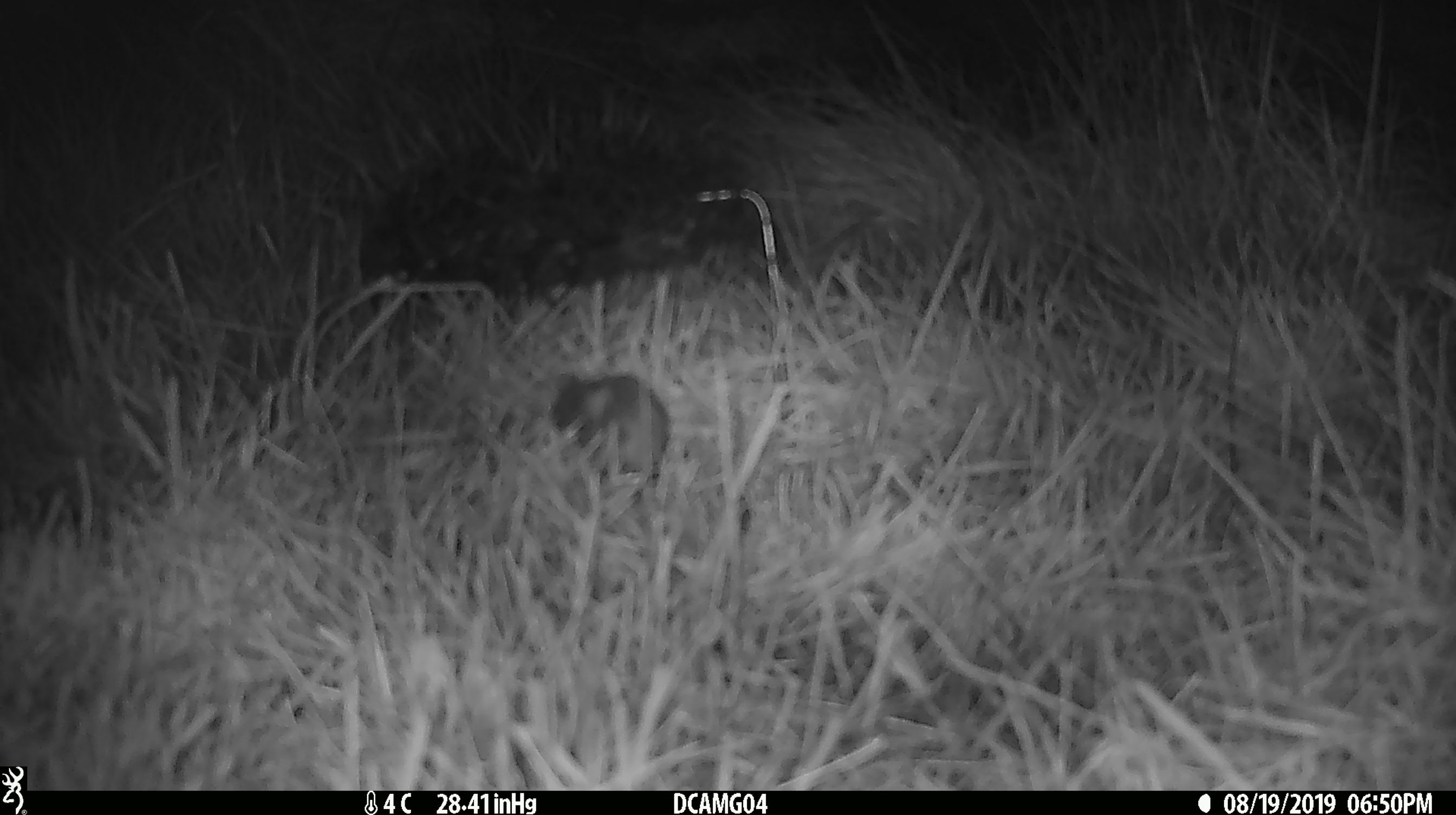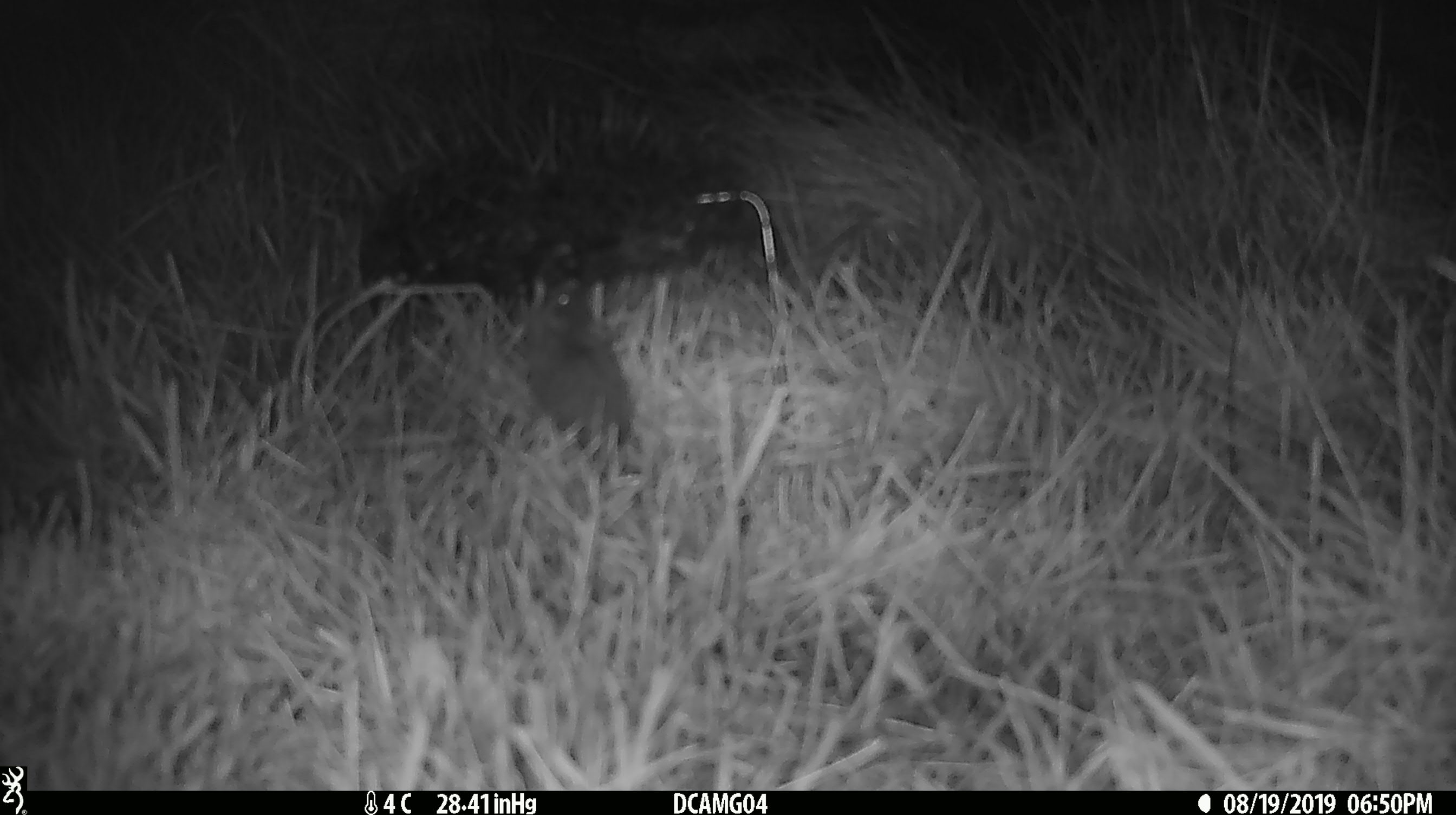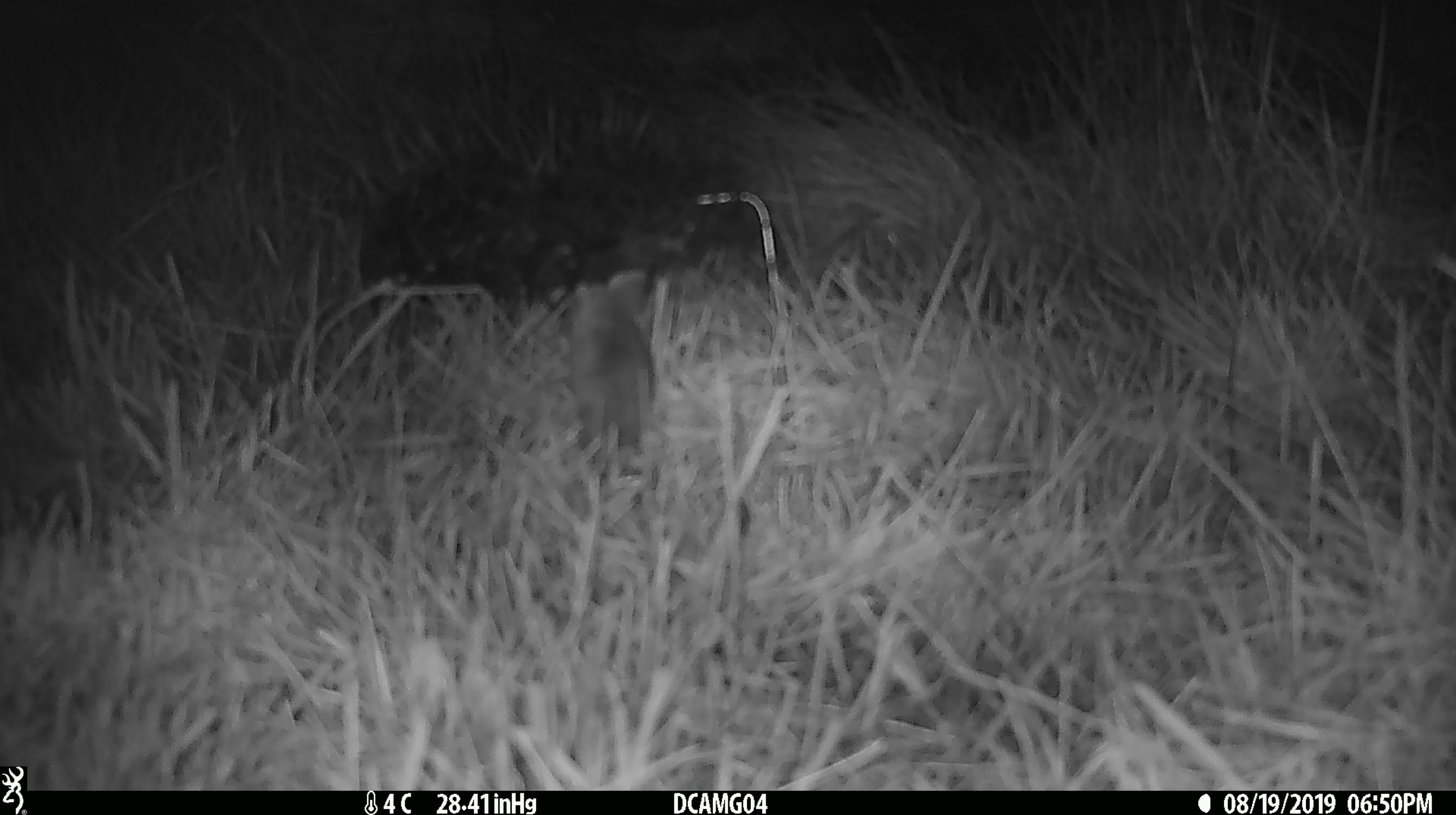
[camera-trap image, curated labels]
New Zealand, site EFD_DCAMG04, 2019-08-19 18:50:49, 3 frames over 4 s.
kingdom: Animalia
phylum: Chordata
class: Mammalia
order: Rodentia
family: Muridae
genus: Mus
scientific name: Mus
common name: mouse